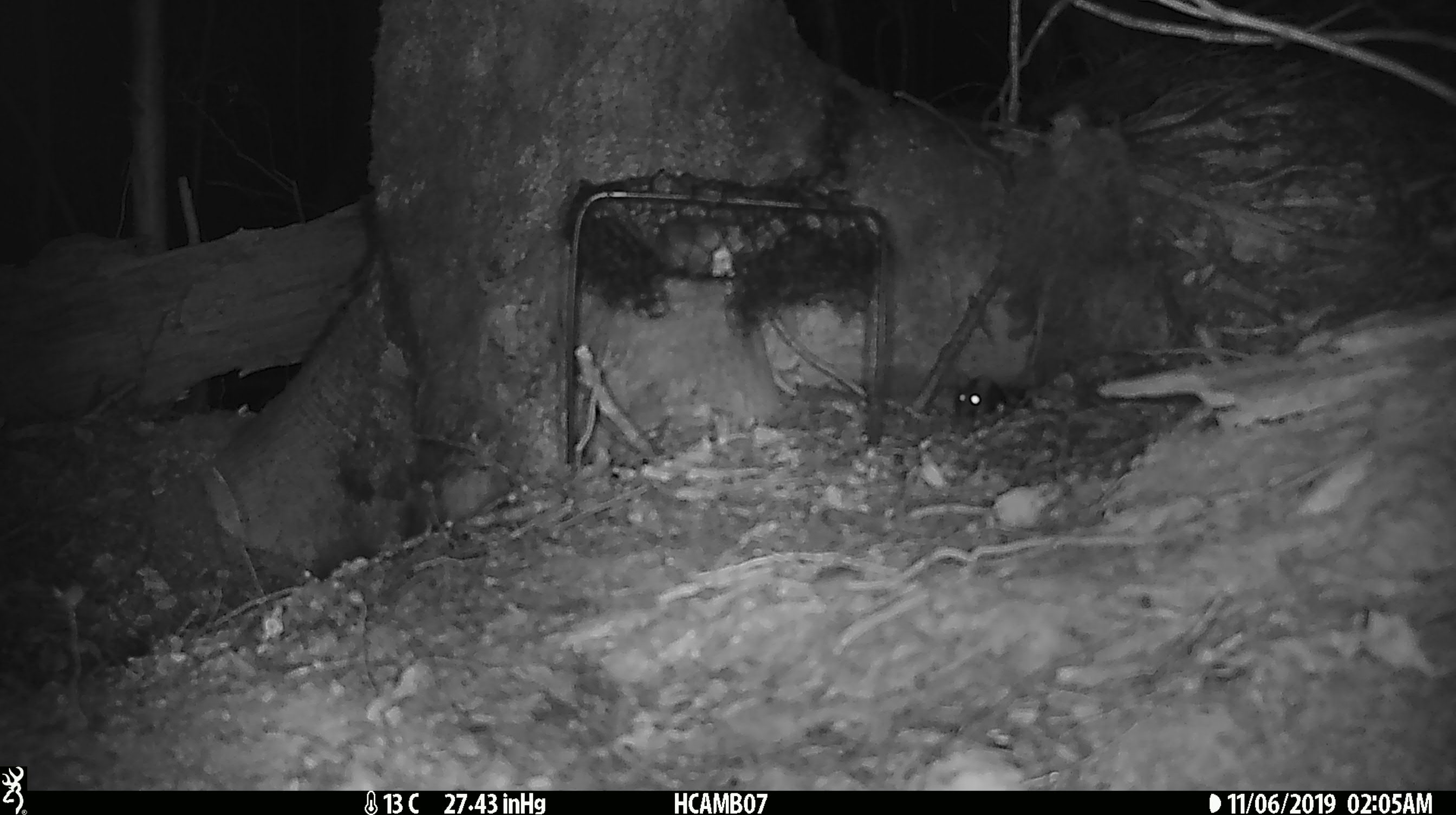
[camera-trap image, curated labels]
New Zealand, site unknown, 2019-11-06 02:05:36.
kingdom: Animalia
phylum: Chordata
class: Mammalia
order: Rodentia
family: Muridae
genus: Mus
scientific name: Mus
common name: mouse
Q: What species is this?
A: Mouse (Mus).